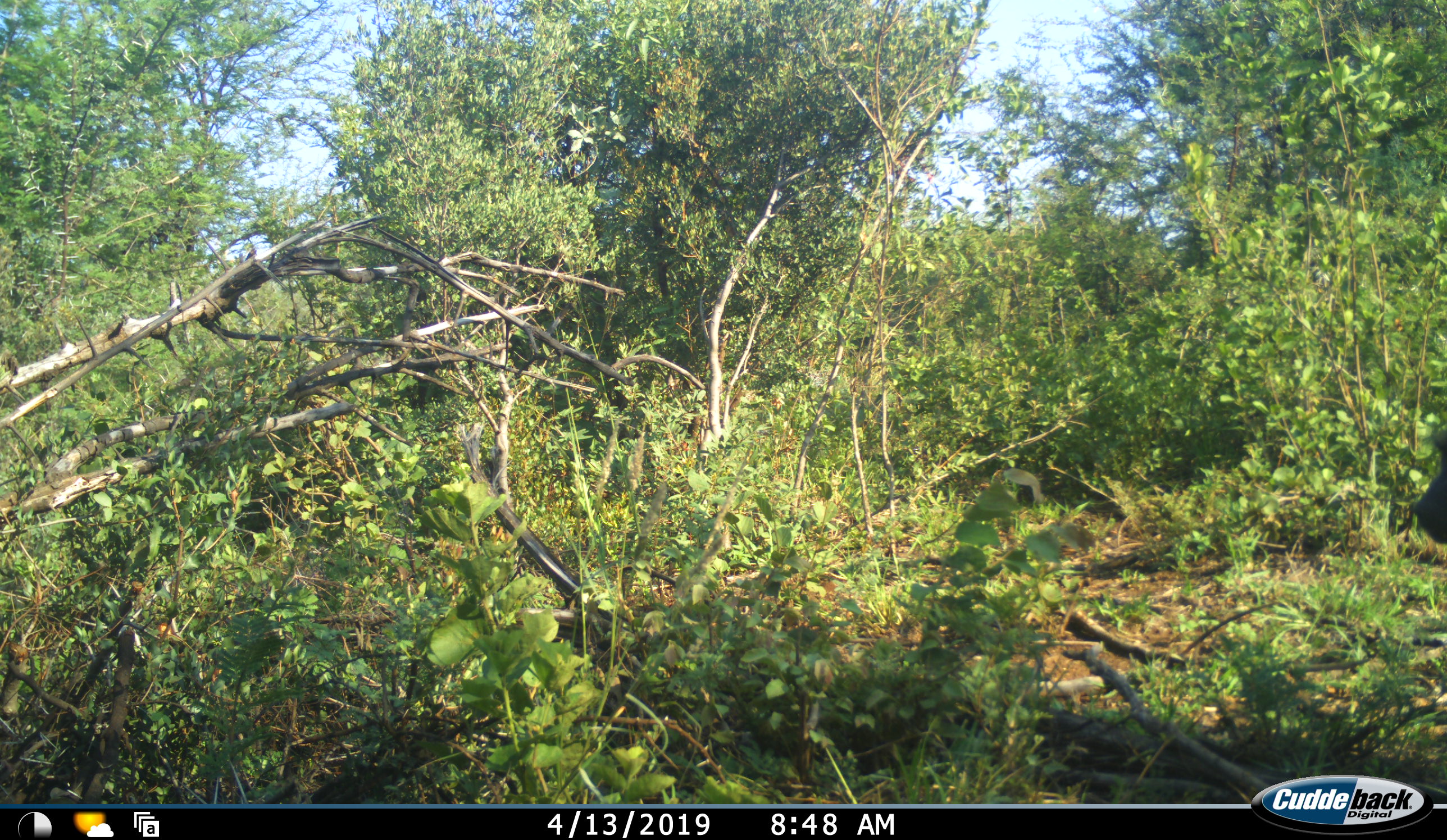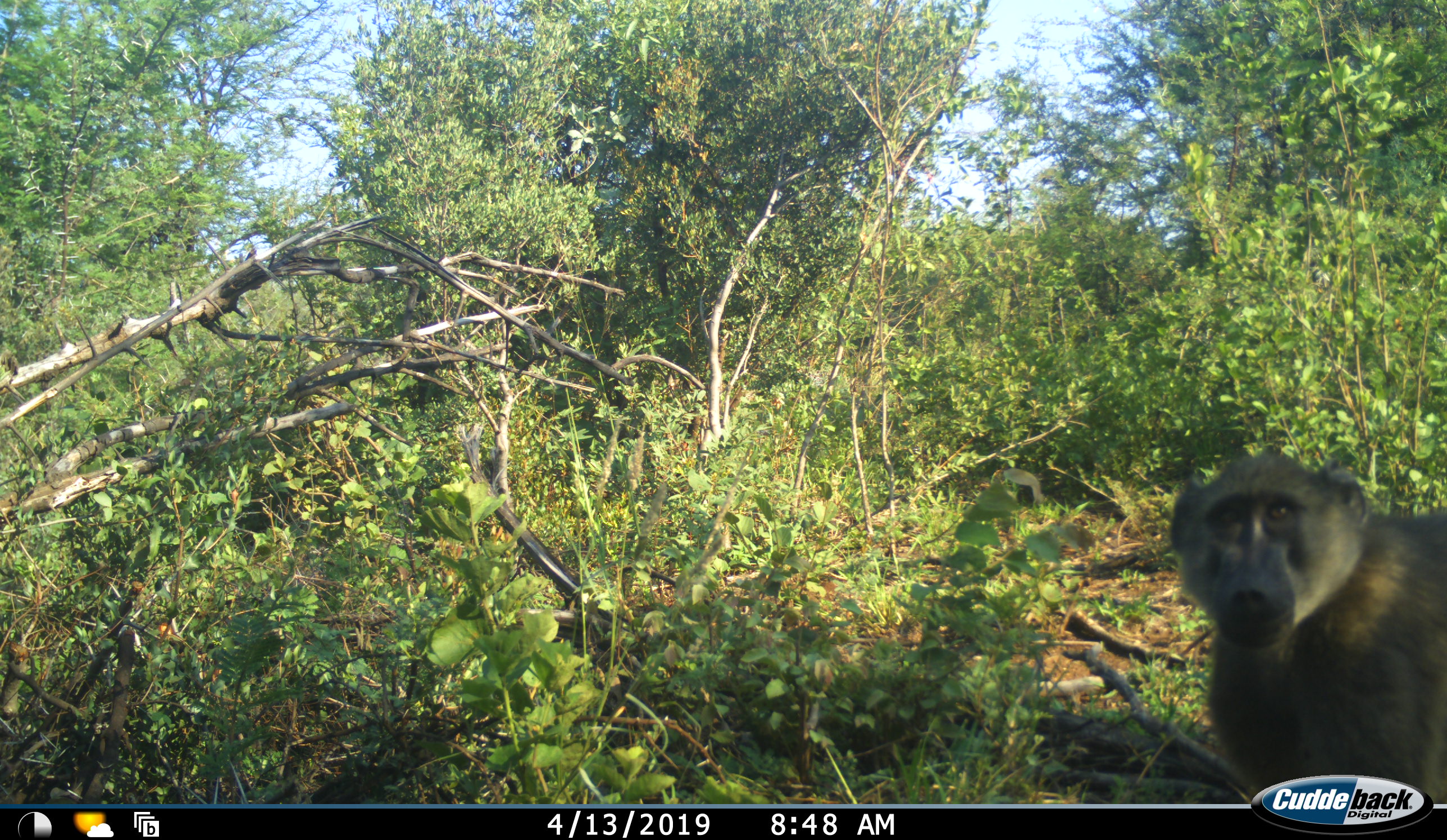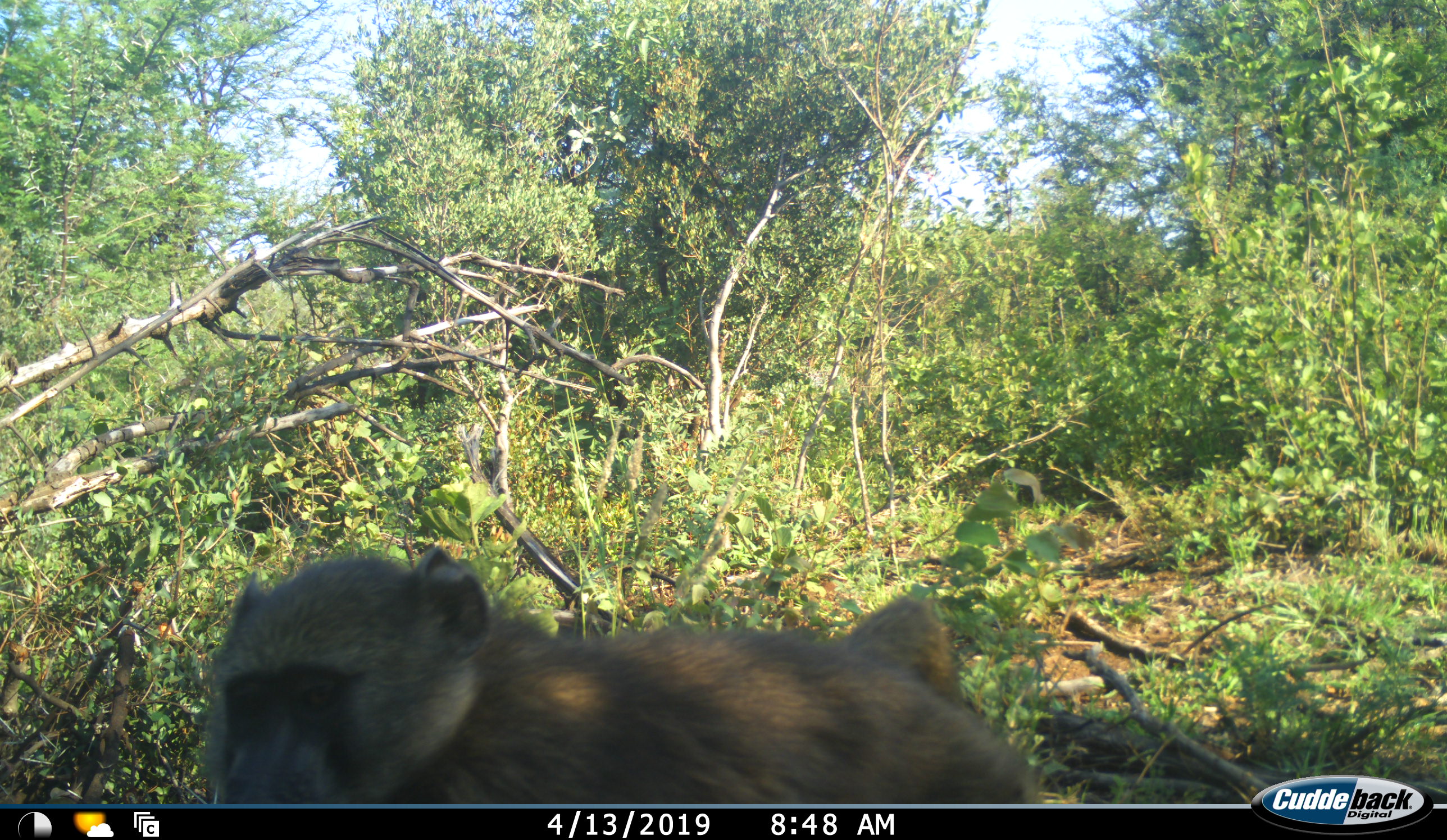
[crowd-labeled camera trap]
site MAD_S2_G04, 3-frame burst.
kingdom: Animalia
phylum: Chordata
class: Mammalia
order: Primates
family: Cercopithecidae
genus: Papio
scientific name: Papio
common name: baboon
Baboon (Papio), count 1. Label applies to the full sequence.